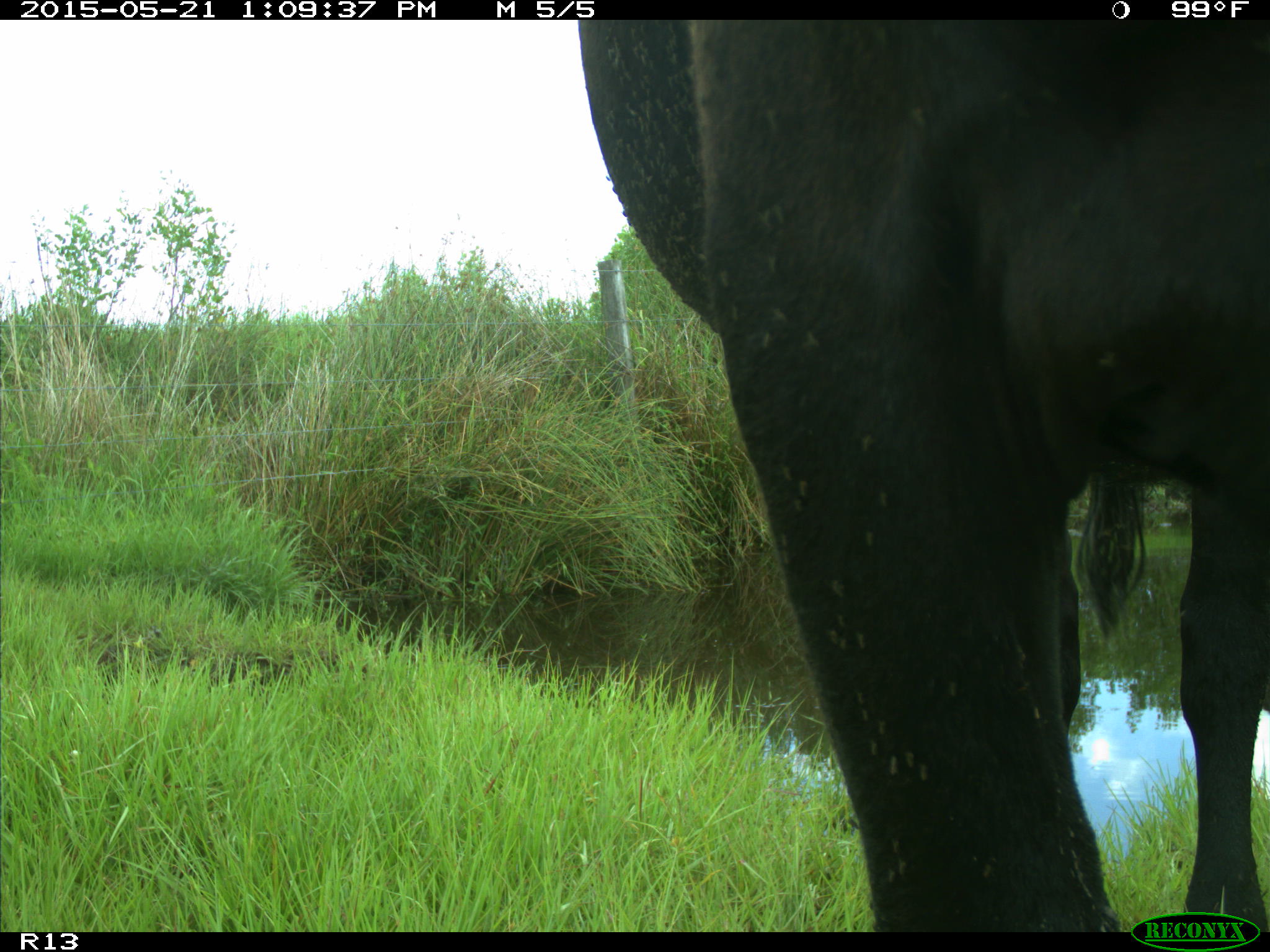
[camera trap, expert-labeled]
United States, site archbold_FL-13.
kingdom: Animalia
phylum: Chordata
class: Mammalia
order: Artiodactyla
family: Bovidae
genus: Bos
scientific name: Bos taurus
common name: domestic cow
Bos taurus (domestic cow).